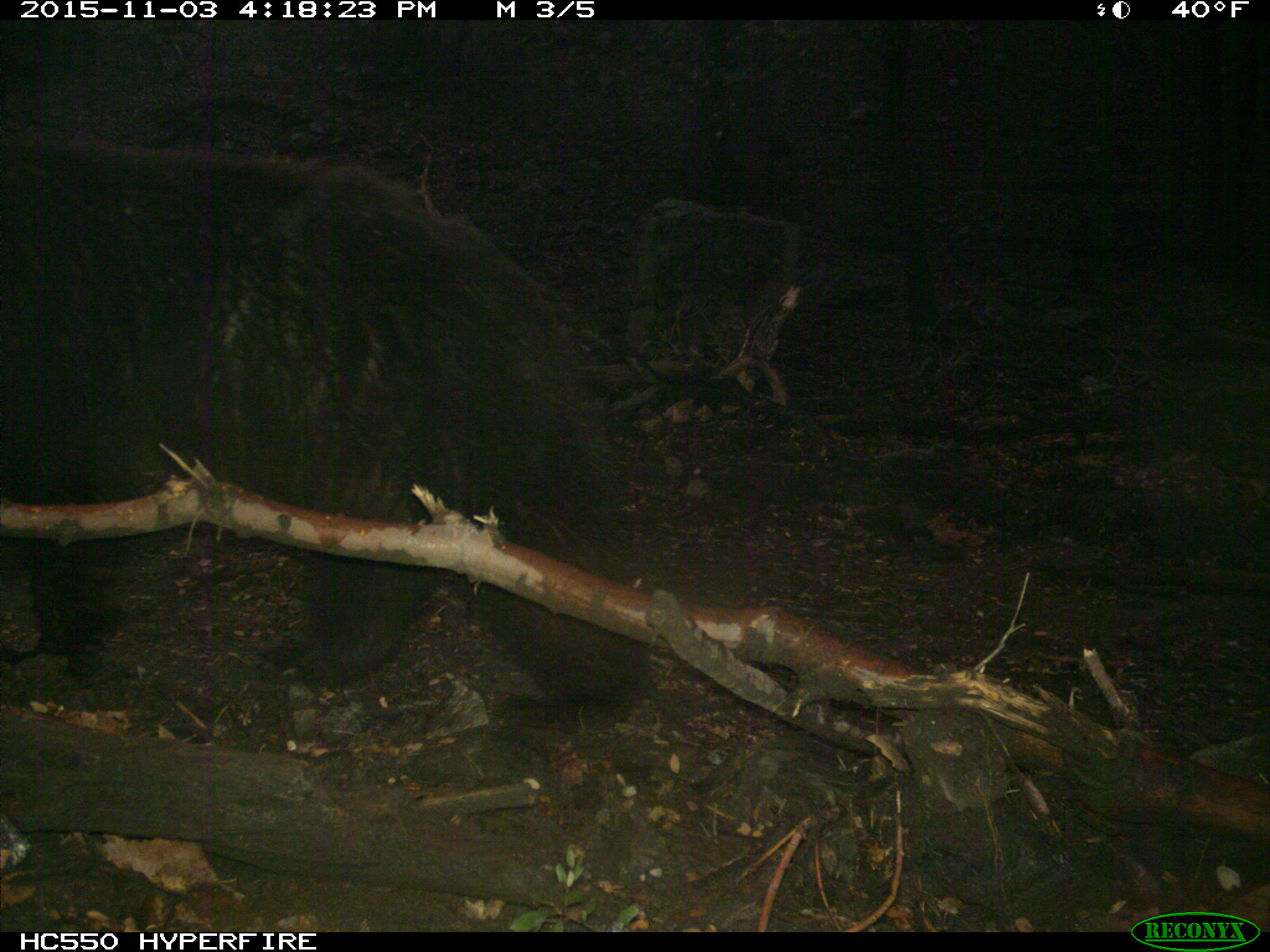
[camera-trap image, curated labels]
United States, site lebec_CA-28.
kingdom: Animalia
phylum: Chordata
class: Mammalia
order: Carnivora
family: Ursidae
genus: Ursus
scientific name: Ursus americanus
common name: american black bear